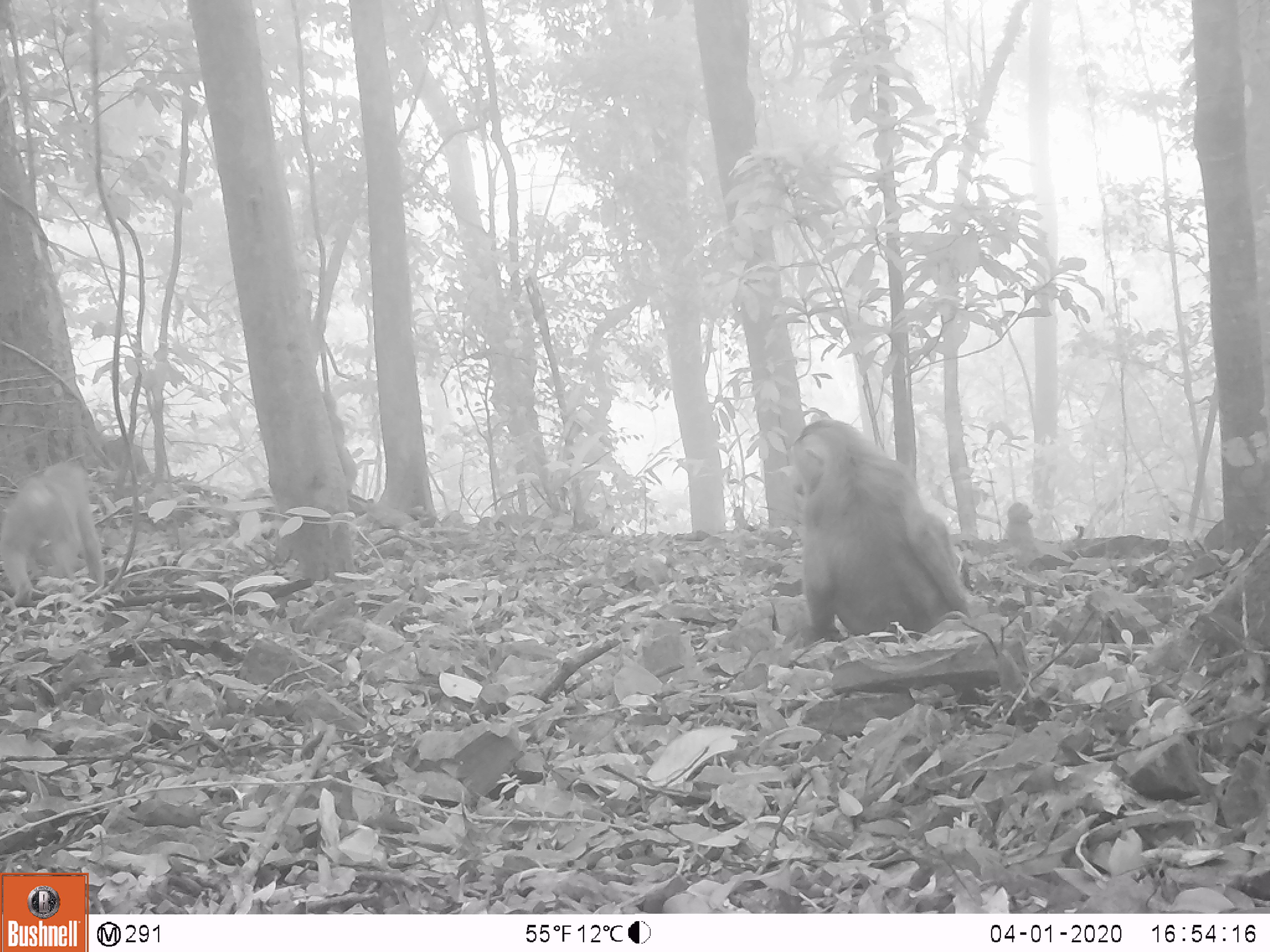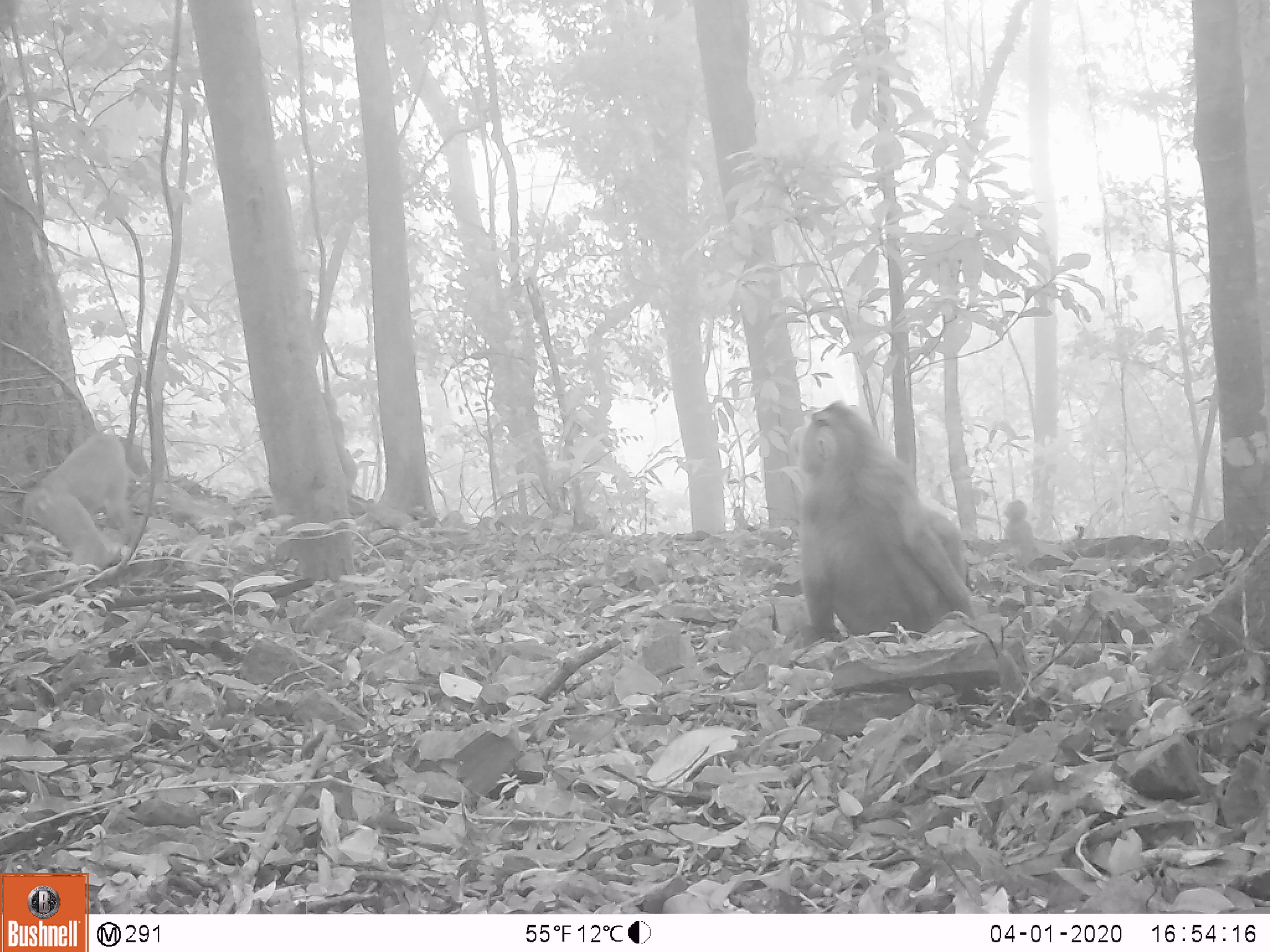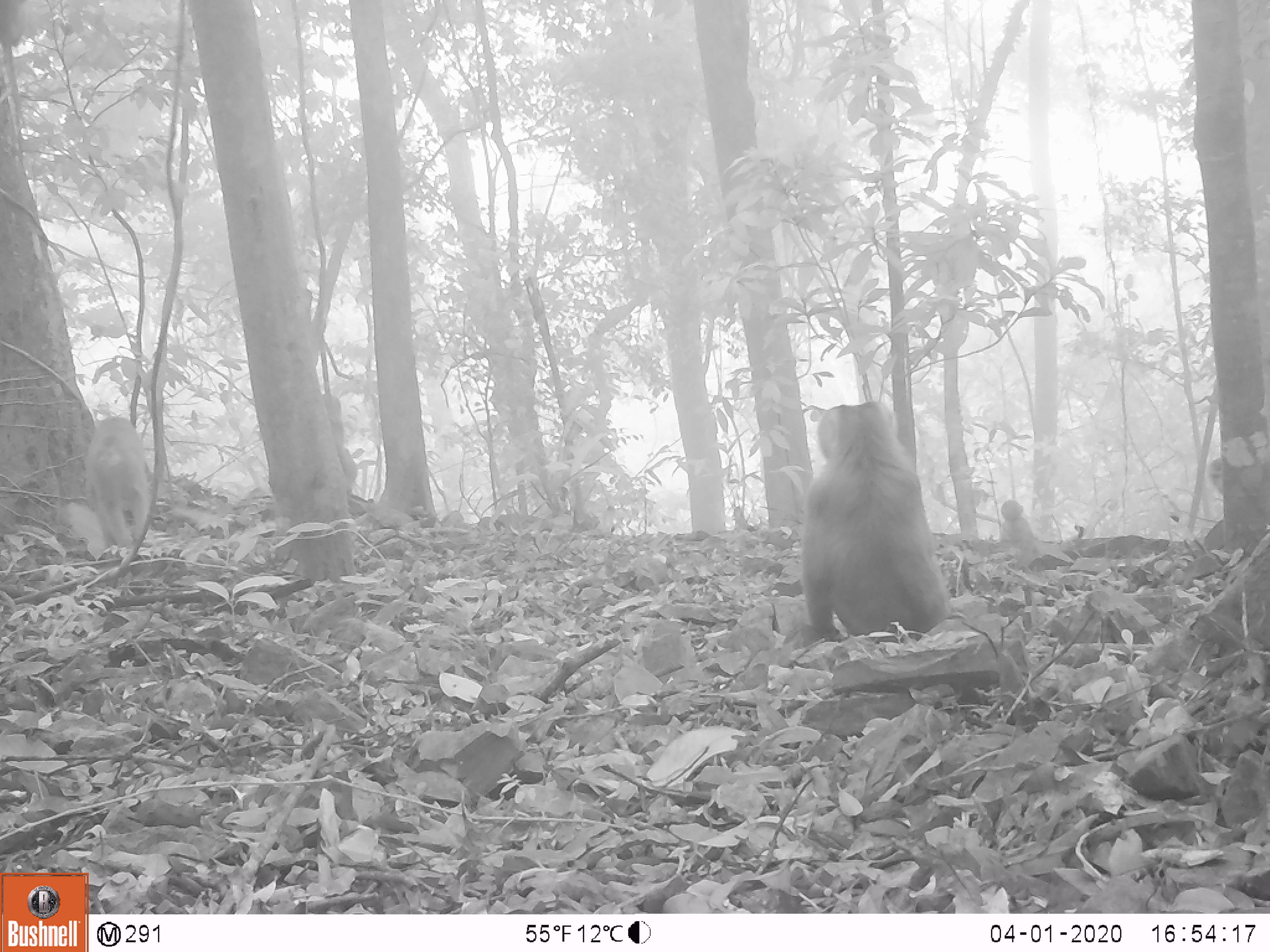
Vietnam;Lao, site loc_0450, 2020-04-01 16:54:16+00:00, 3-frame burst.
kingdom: Animalia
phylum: Chordata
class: Mammalia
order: Primates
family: Cercopithecidae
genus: Macaca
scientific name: Macaca nemestrina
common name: pig-tailed macaque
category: pig tailed macaque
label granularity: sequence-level